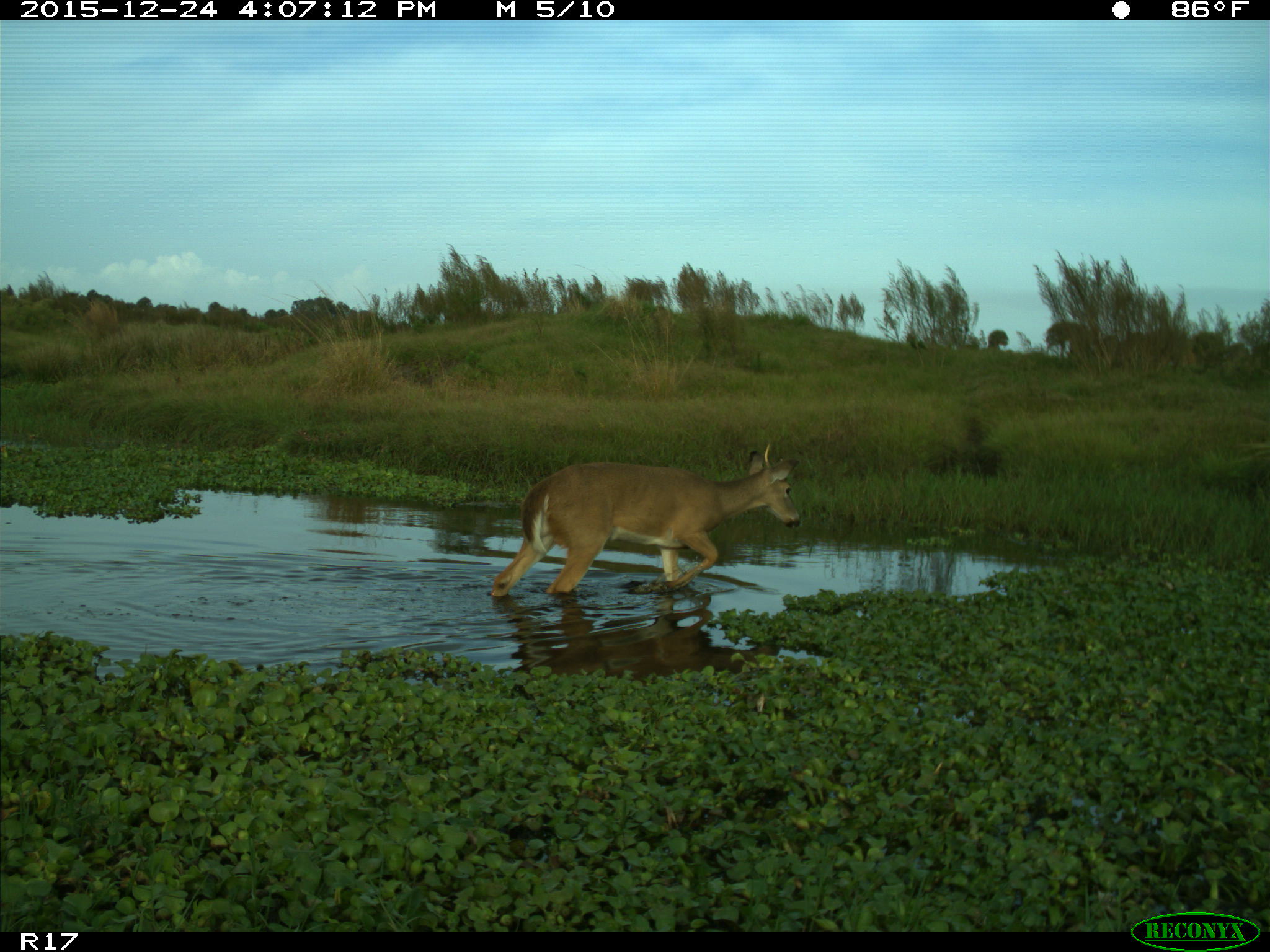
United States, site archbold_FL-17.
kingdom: Animalia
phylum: Chordata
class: Mammalia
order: Artiodactyla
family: Cervidae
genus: Odocoileus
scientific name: Odocoileus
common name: deer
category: unidentified deer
Unidentified deer (deer) (Odocoileus).